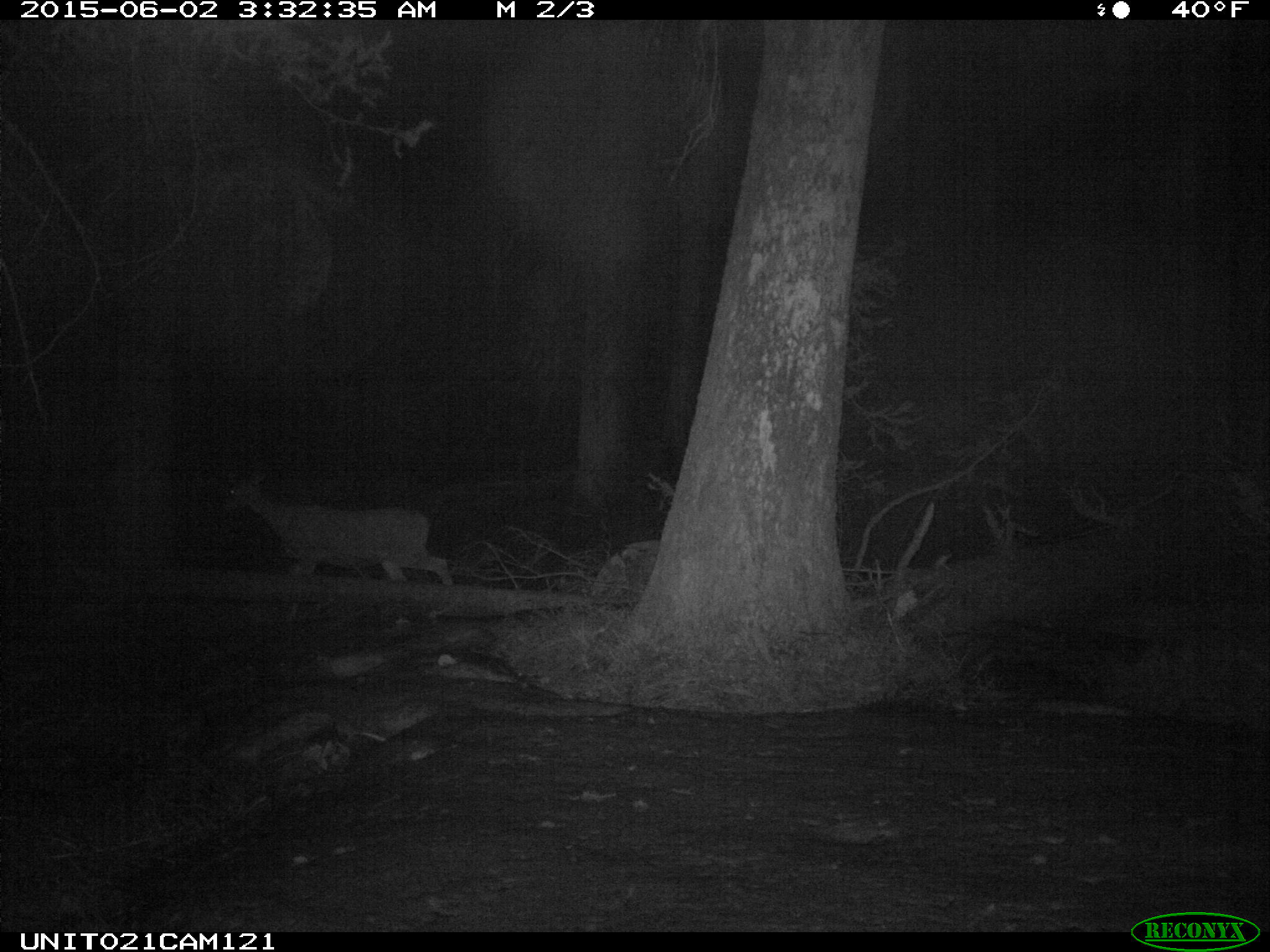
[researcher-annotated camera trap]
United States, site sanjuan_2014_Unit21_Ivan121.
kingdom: Animalia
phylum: Chordata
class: Mammalia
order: Artiodactyla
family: Cervidae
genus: Odocoileus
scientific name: Odocoileus hemionus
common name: mule deer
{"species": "Odocoileus hemionus (mule deer)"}